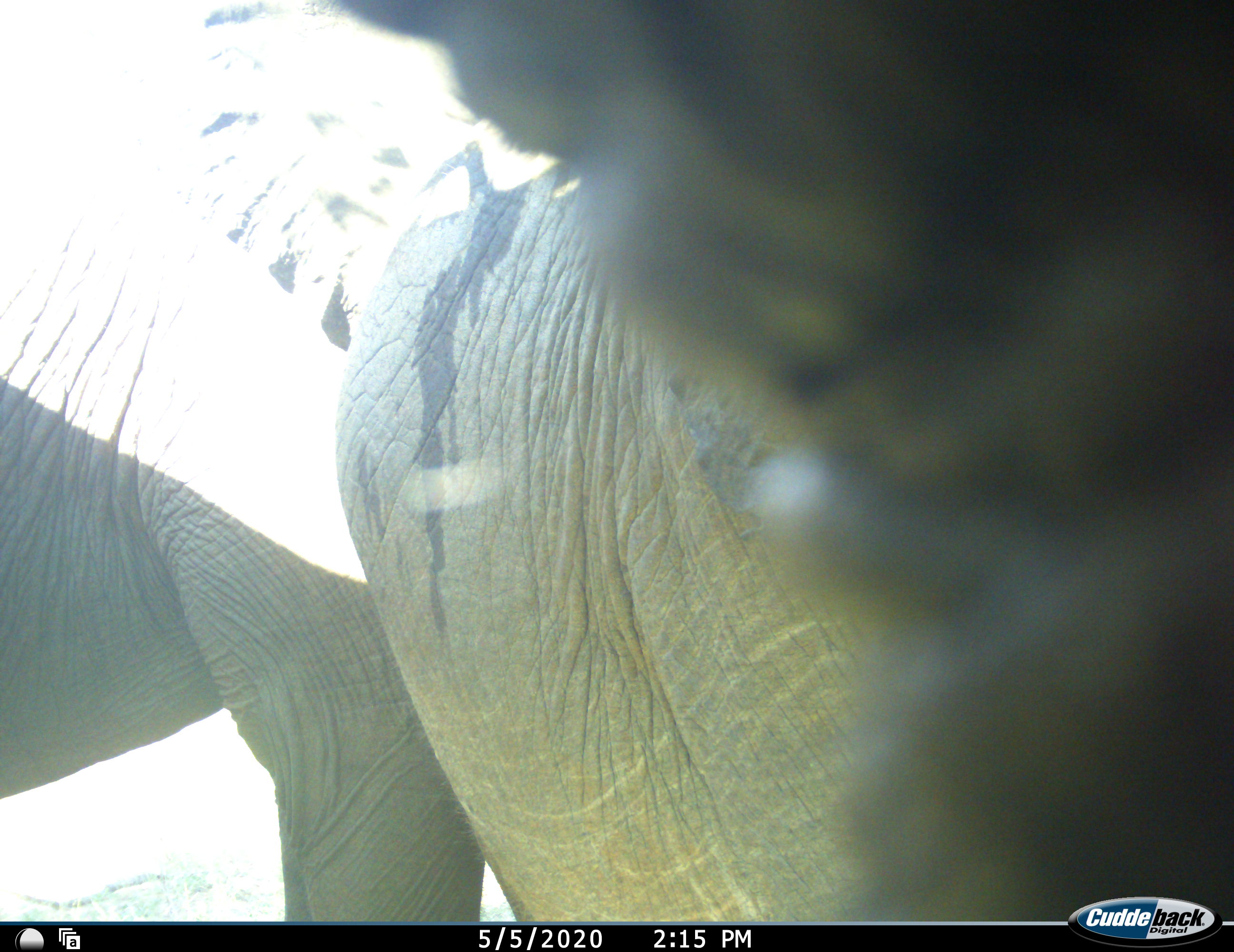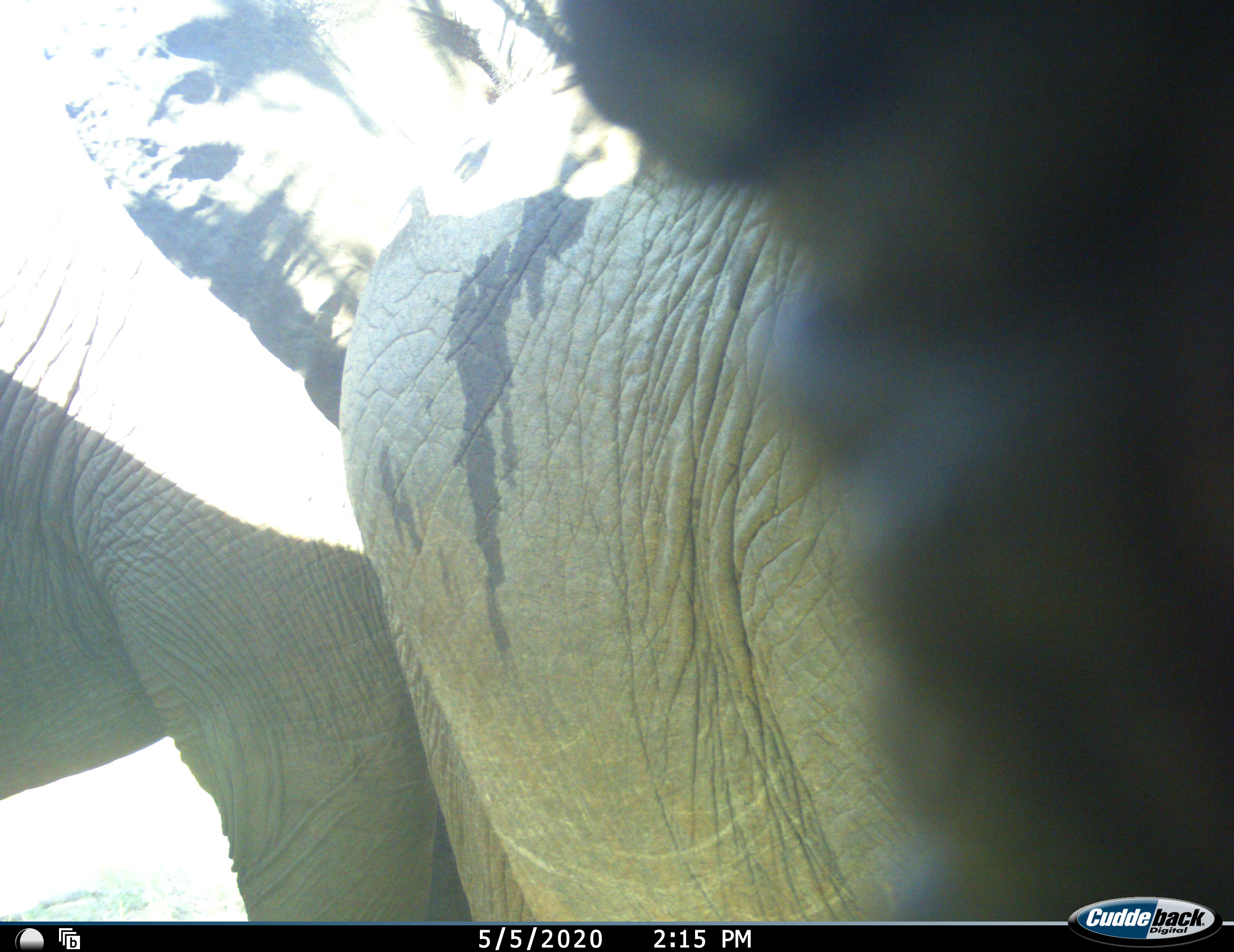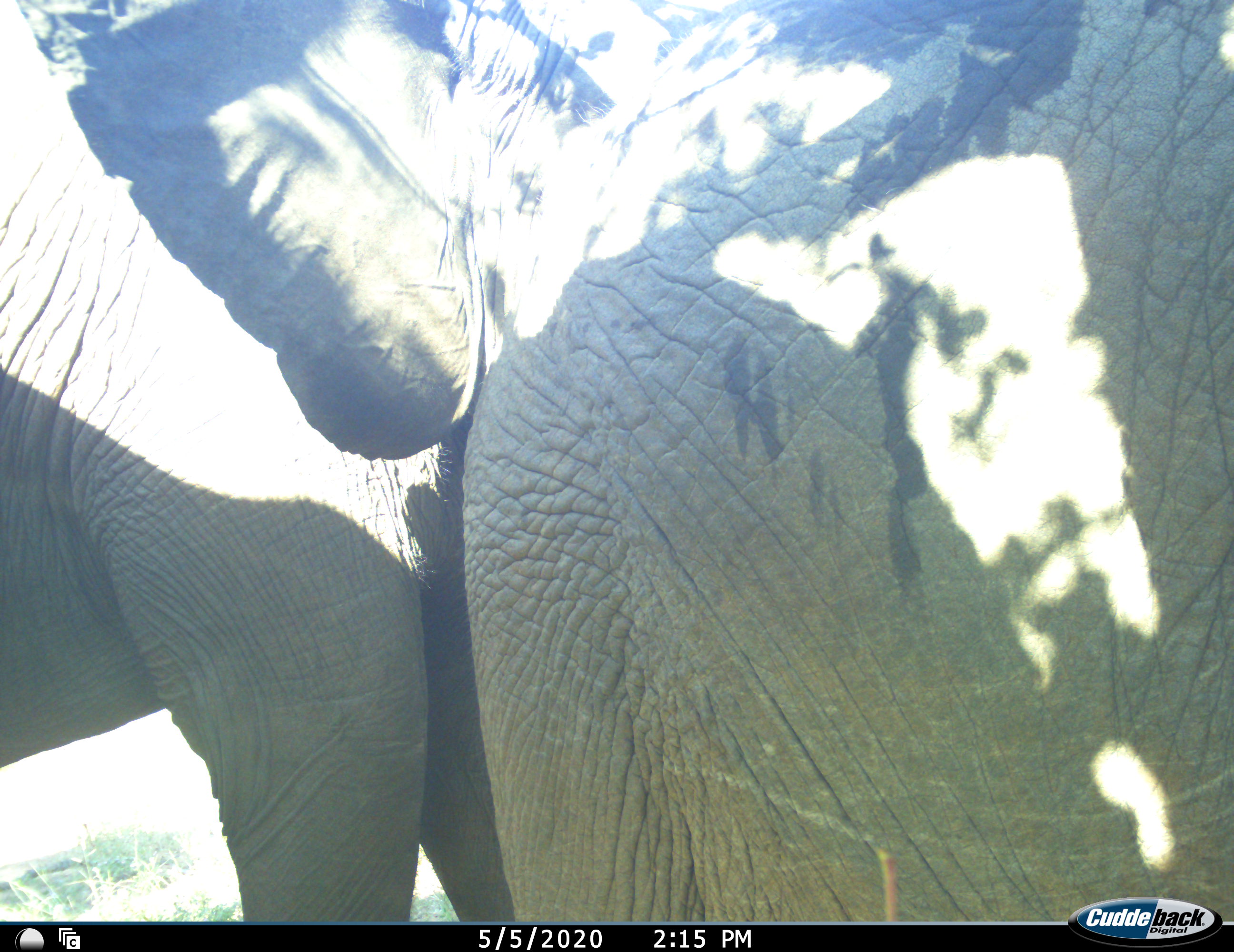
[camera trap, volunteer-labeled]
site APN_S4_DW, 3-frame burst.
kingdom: Animalia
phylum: Chordata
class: Mammalia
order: Proboscidea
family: Elephantidae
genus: Loxodonta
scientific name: Loxodonta africana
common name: african bush elephant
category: elephant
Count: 2.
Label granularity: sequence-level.